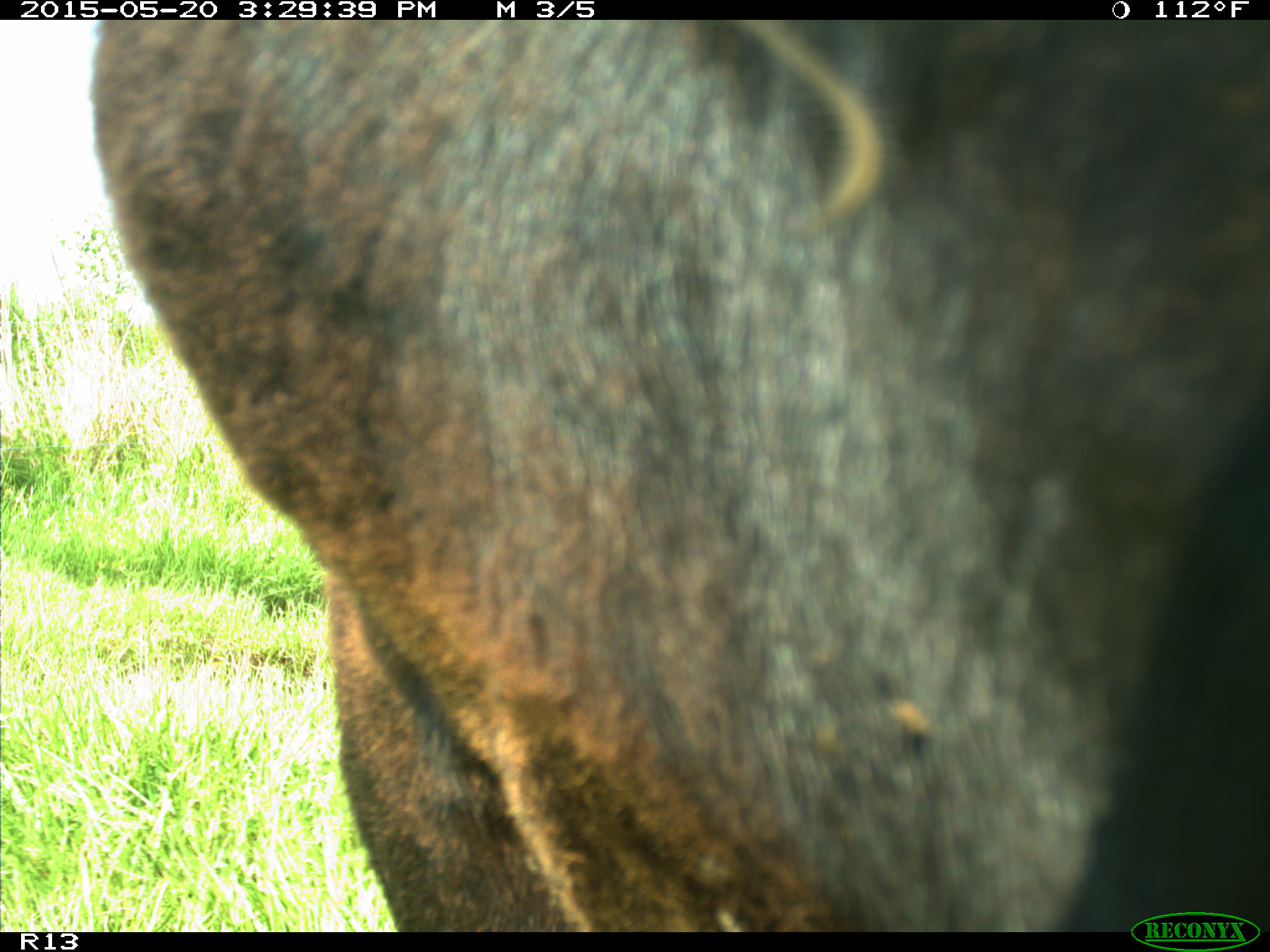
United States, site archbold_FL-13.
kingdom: Animalia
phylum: Chordata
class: Mammalia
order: Artiodactyla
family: Bovidae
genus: Bos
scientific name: Bos taurus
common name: domestic cow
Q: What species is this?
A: Bos taurus (domestic cow).